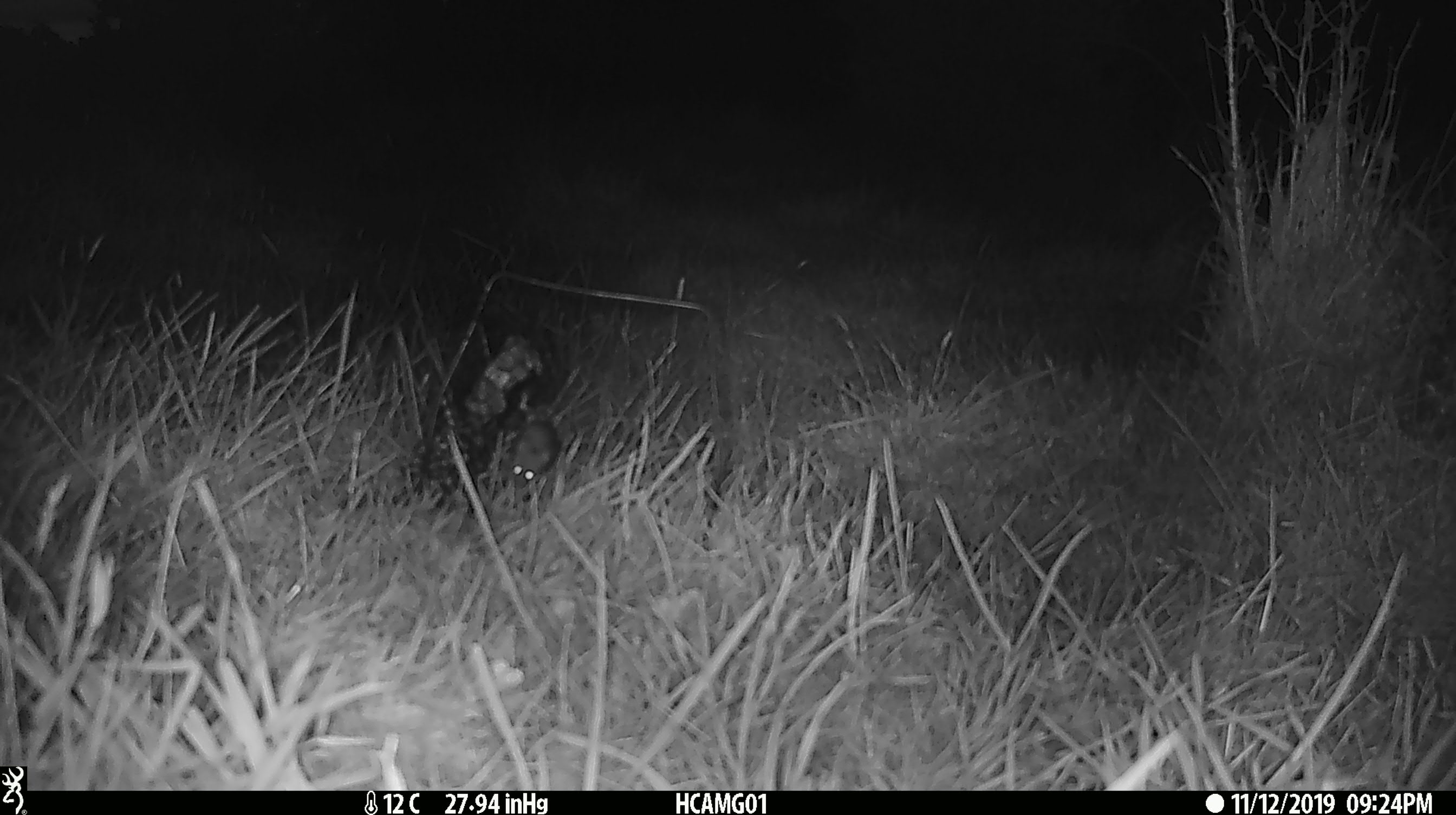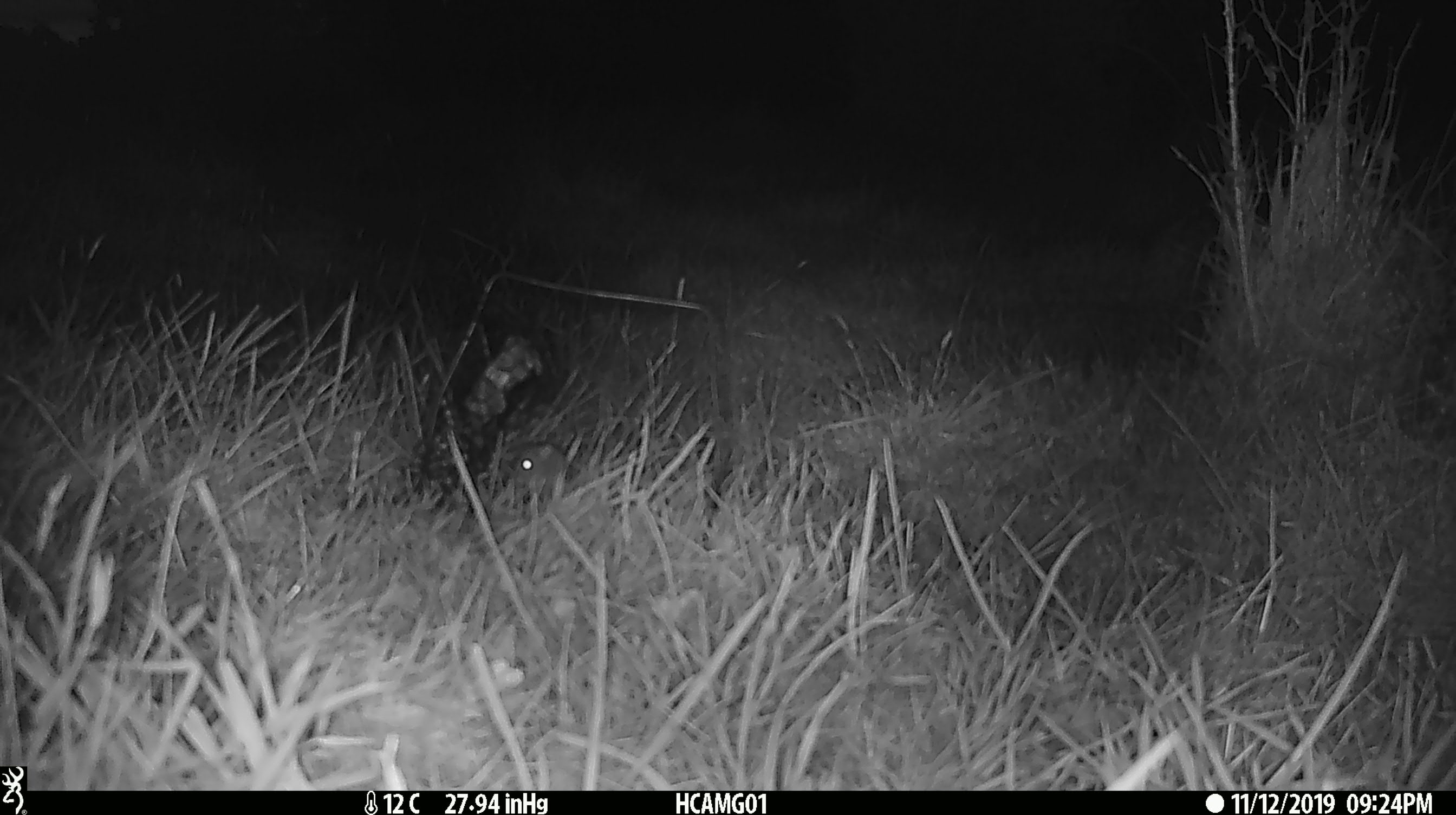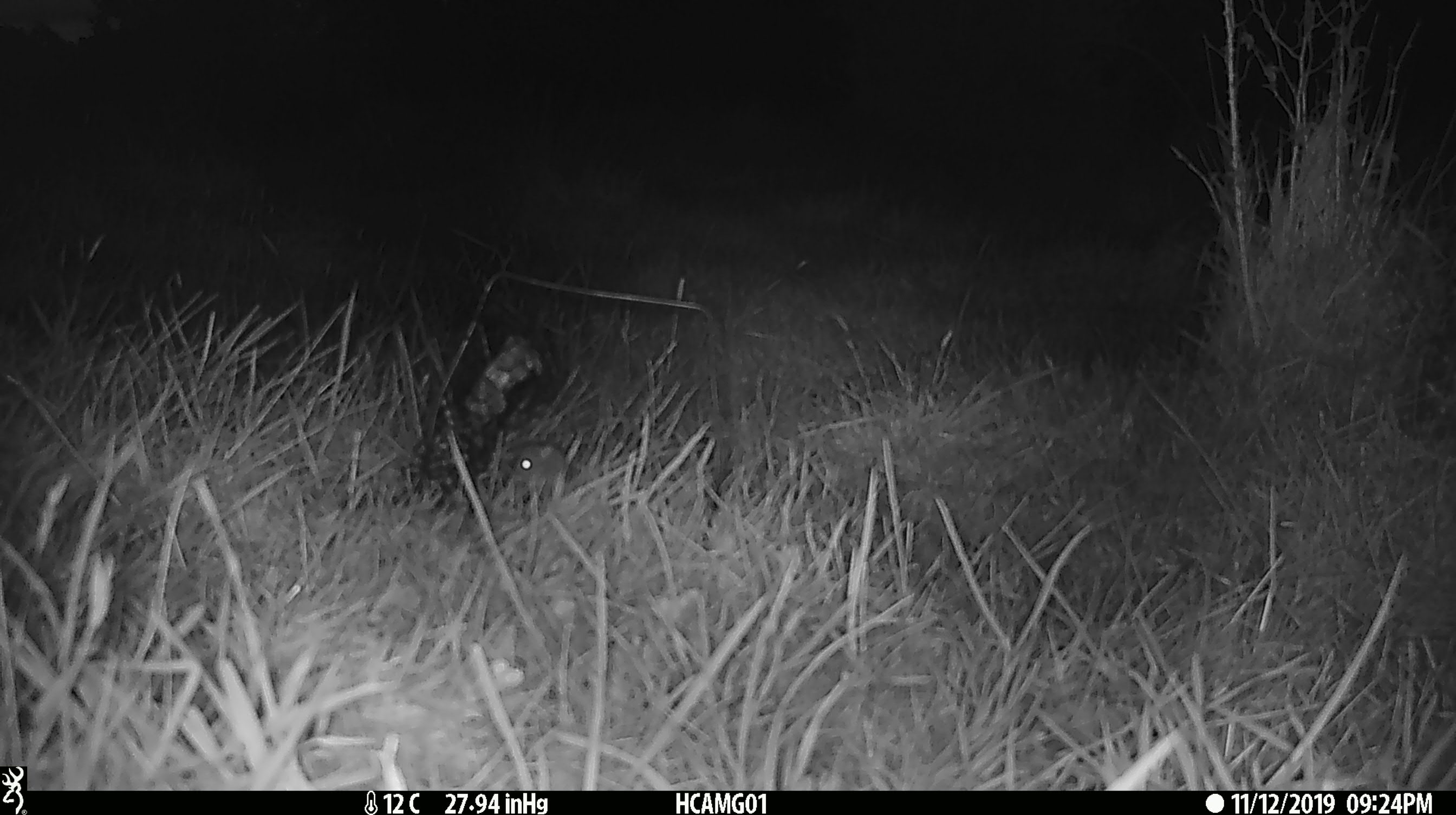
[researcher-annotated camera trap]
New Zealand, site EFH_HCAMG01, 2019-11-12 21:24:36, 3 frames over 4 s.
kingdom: Animalia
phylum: Chordata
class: Mammalia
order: Rodentia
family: Muridae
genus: Mus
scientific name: Mus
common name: mouse